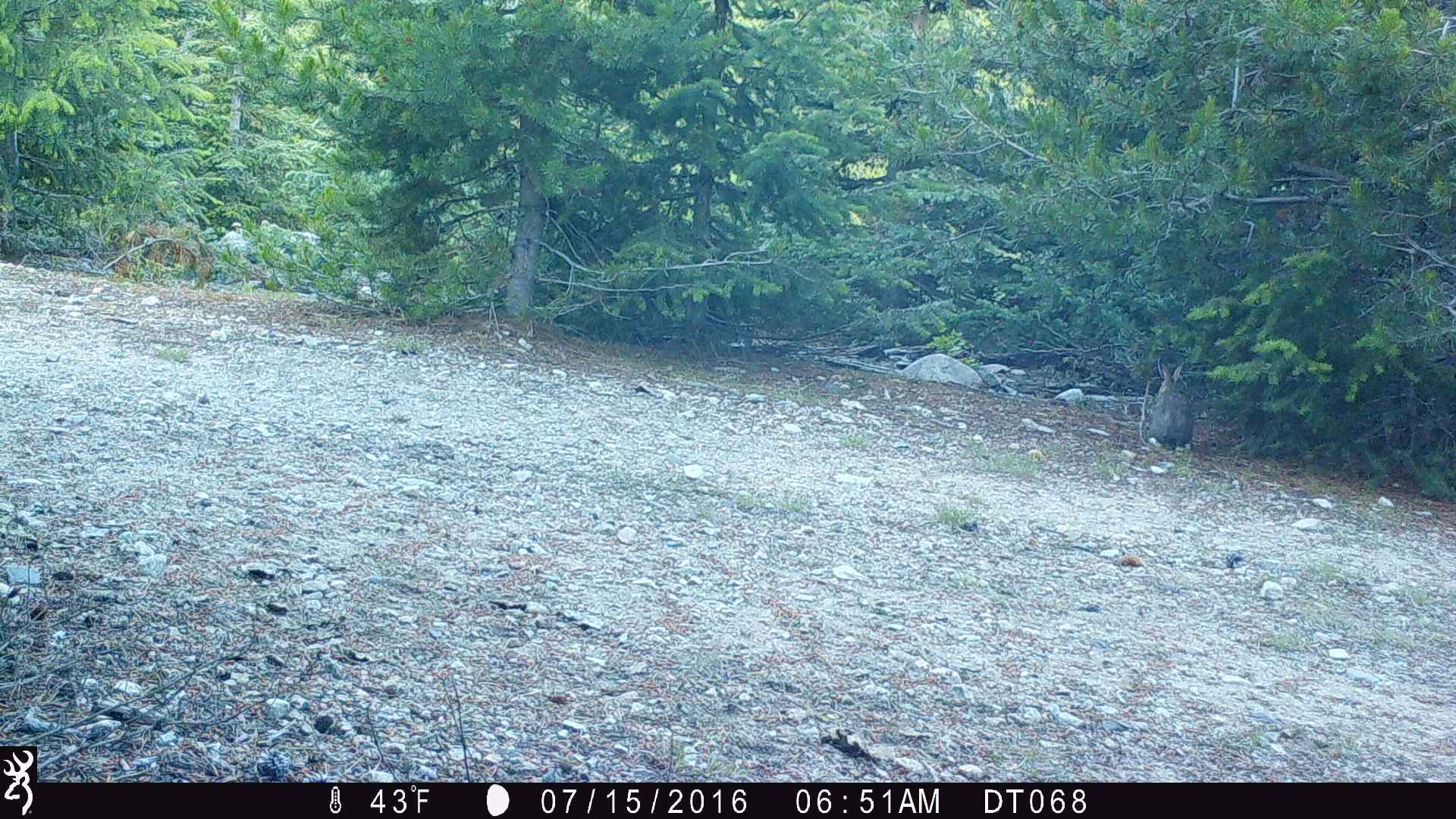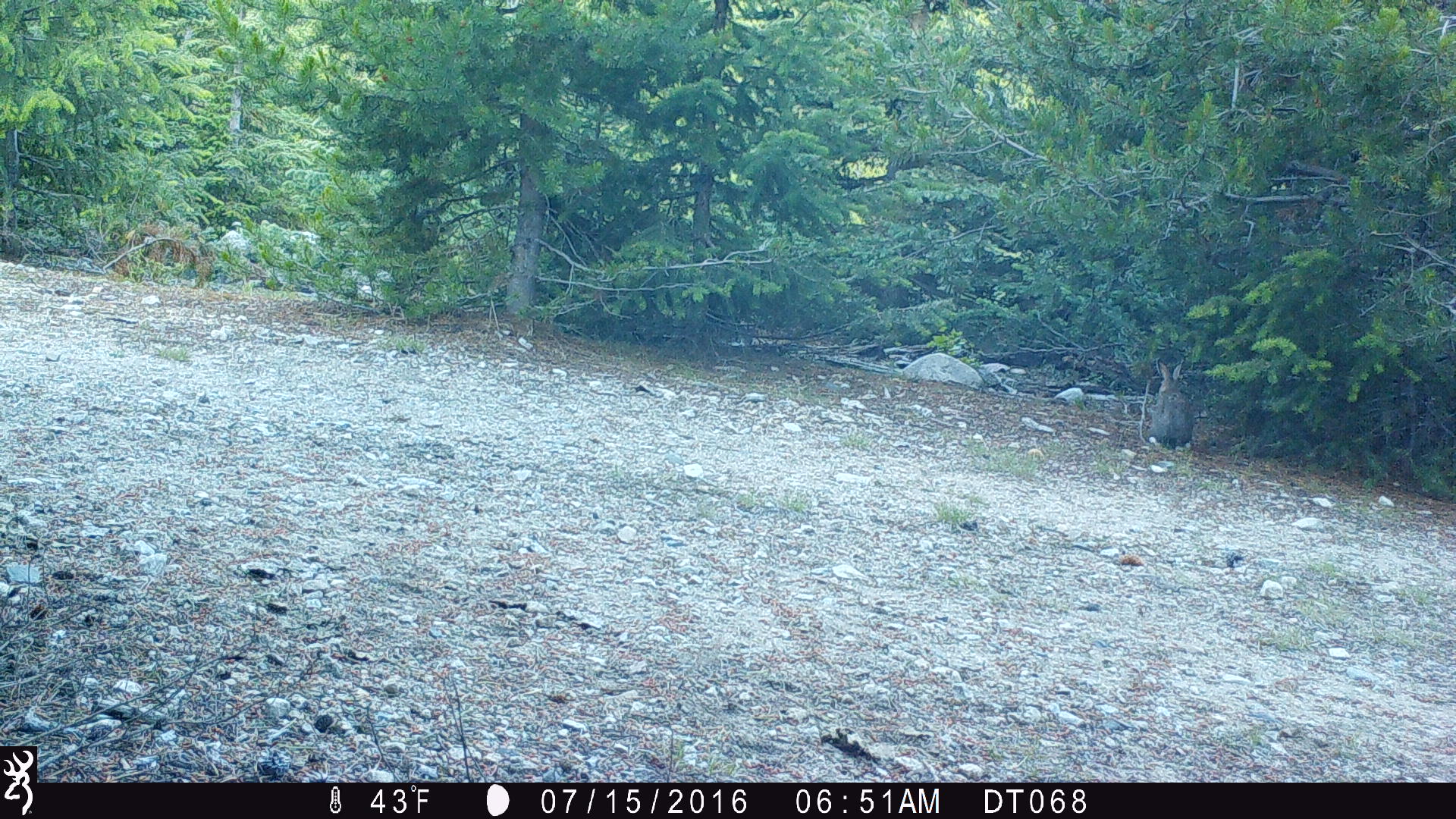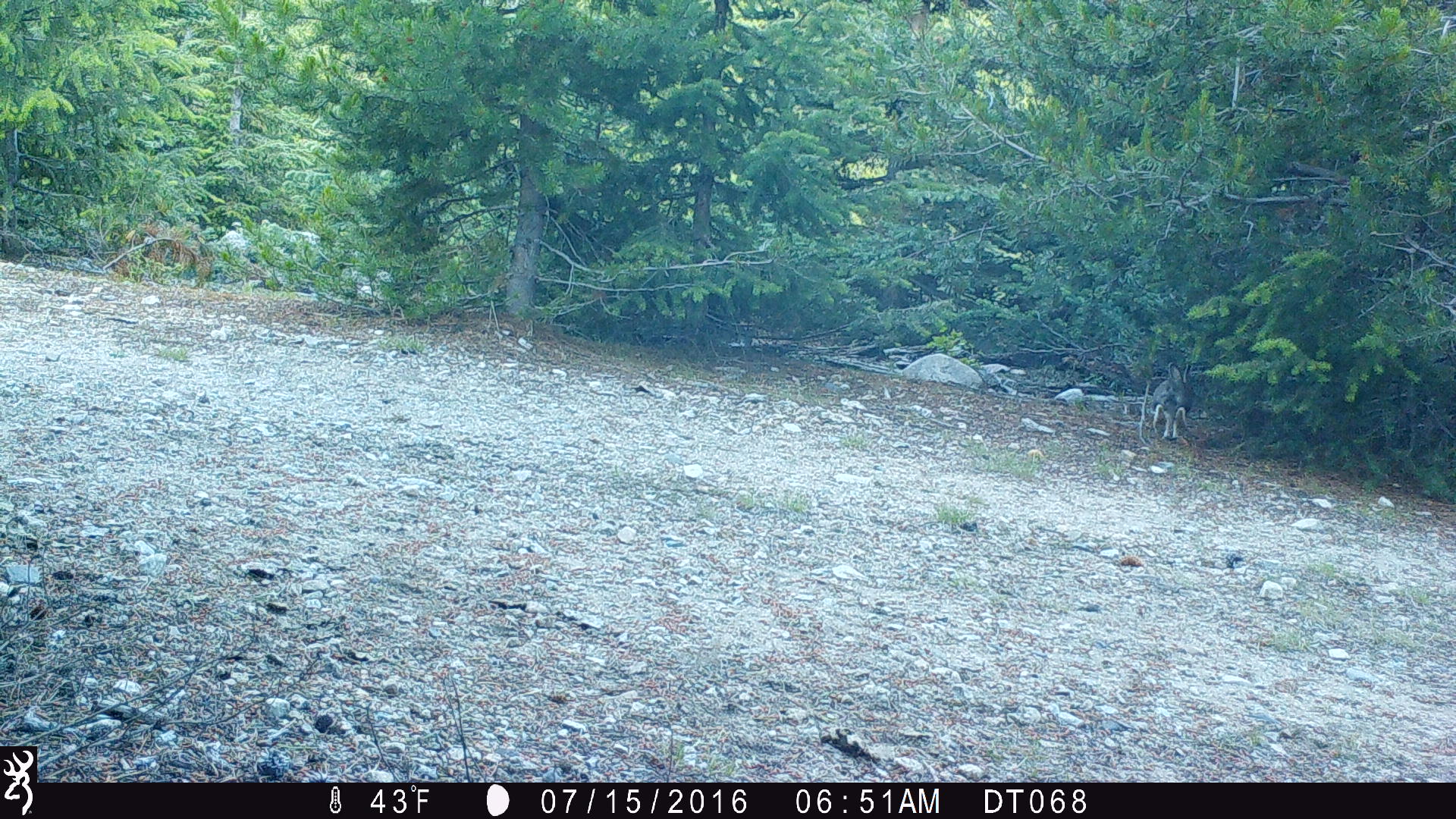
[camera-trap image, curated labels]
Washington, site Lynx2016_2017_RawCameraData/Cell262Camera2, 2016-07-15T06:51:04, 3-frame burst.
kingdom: Animalia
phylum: Chordata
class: Mammalia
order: Lagomorpha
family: Leporidae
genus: Lepus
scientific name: Lepus americanus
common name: snowshoe hare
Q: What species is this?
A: Lepus americanus (snowshoe hare).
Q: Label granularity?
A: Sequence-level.